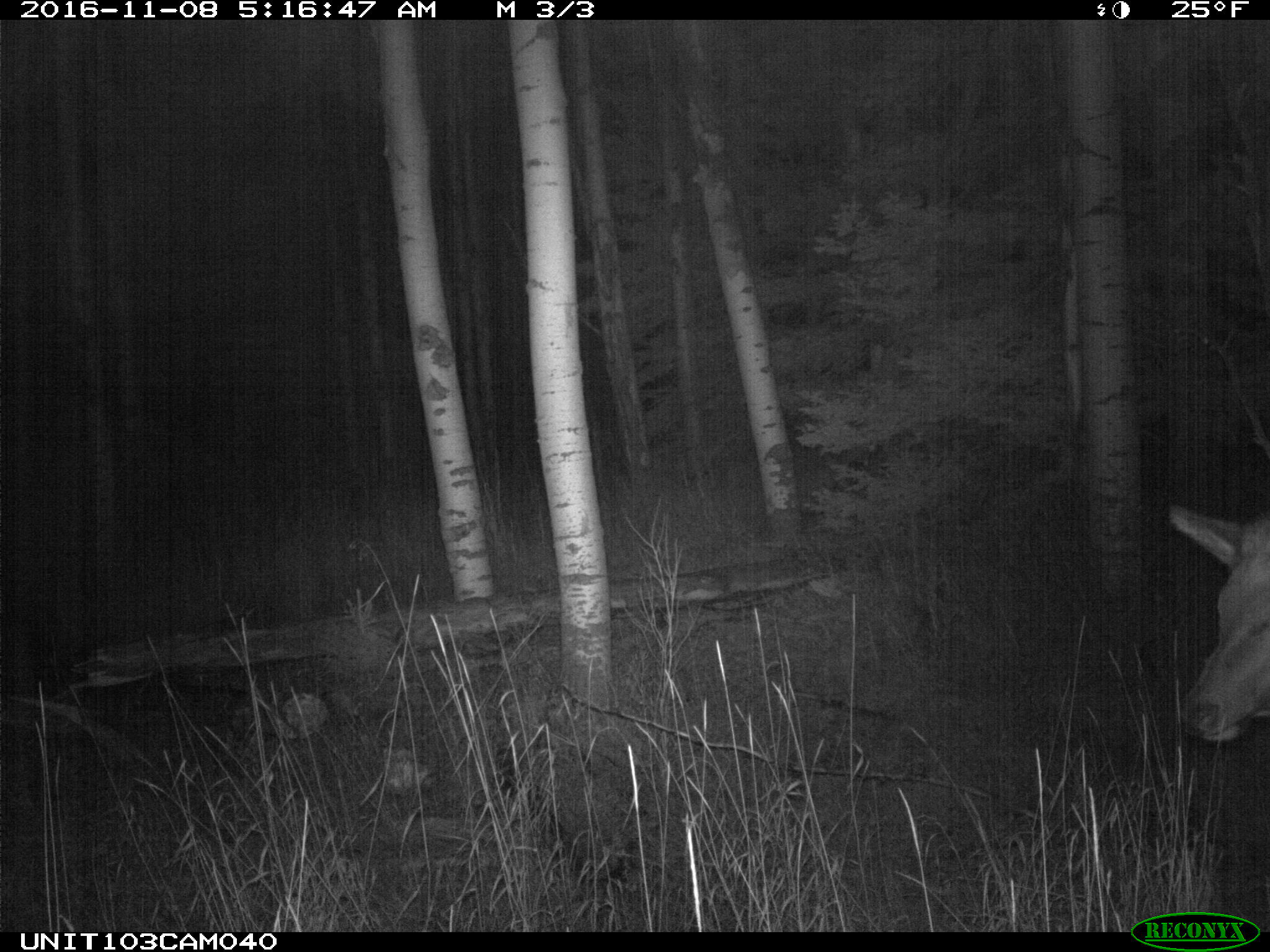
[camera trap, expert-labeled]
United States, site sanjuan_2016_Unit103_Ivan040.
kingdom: Animalia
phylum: Chordata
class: Mammalia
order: Artiodactyla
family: Cervidae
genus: Cervus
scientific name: Cervus elaphus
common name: red deer